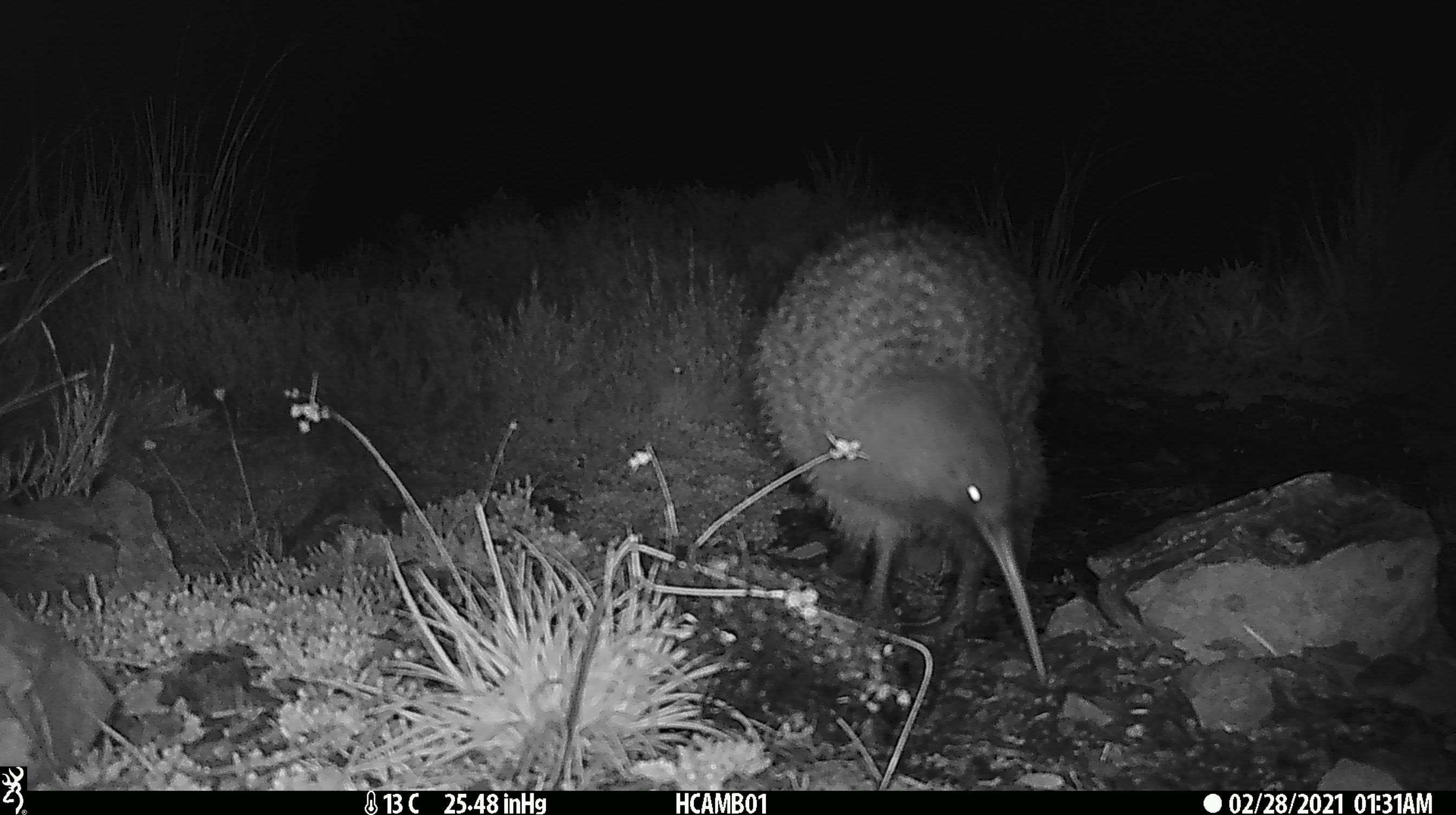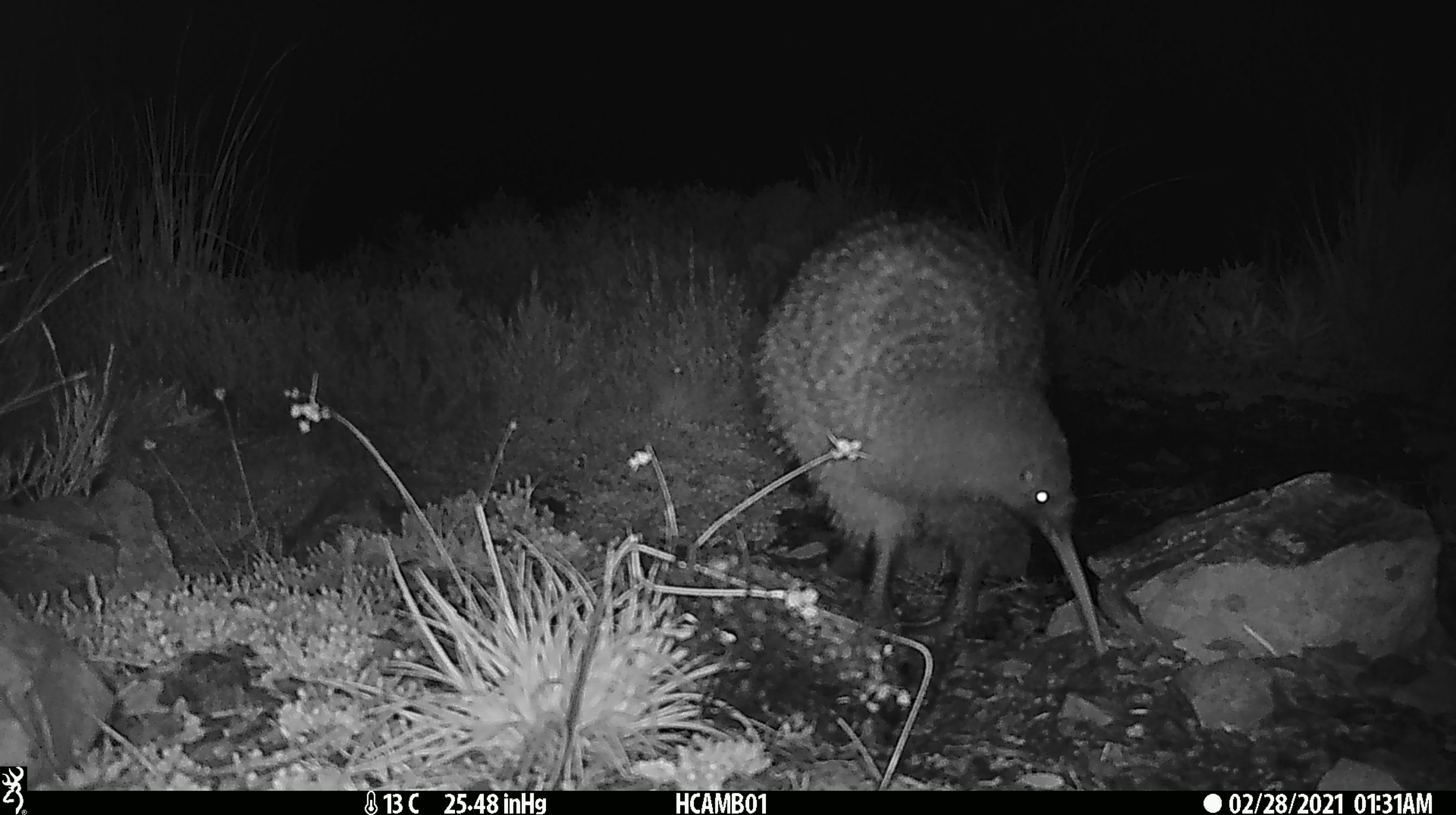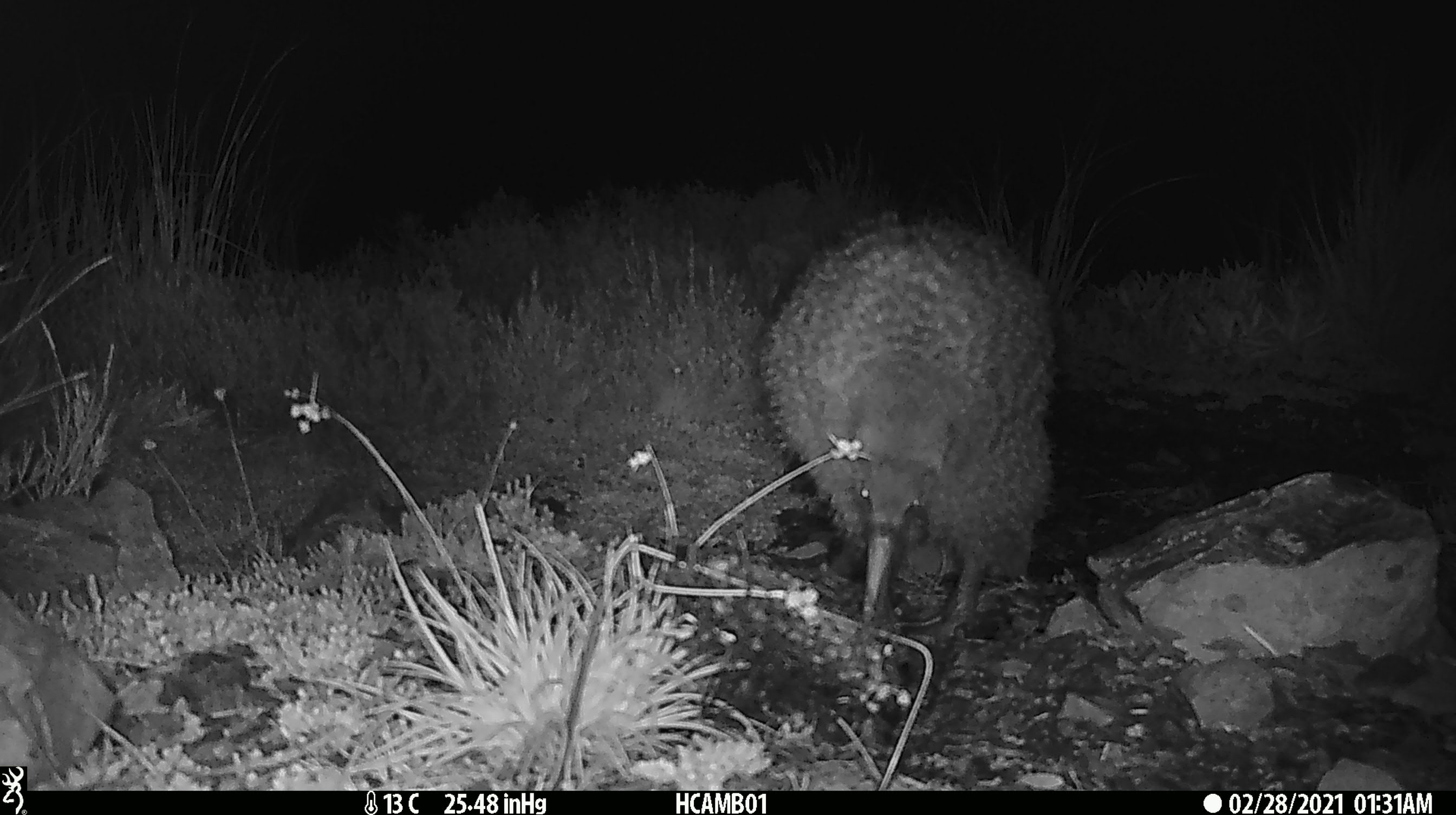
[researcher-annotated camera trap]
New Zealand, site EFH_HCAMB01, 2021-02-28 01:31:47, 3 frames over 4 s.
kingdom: Animalia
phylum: Chordata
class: Aves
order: Apterygiformes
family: Apterygidae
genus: Apteryx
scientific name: Apteryx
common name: kiwi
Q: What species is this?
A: Kiwi (Apteryx).